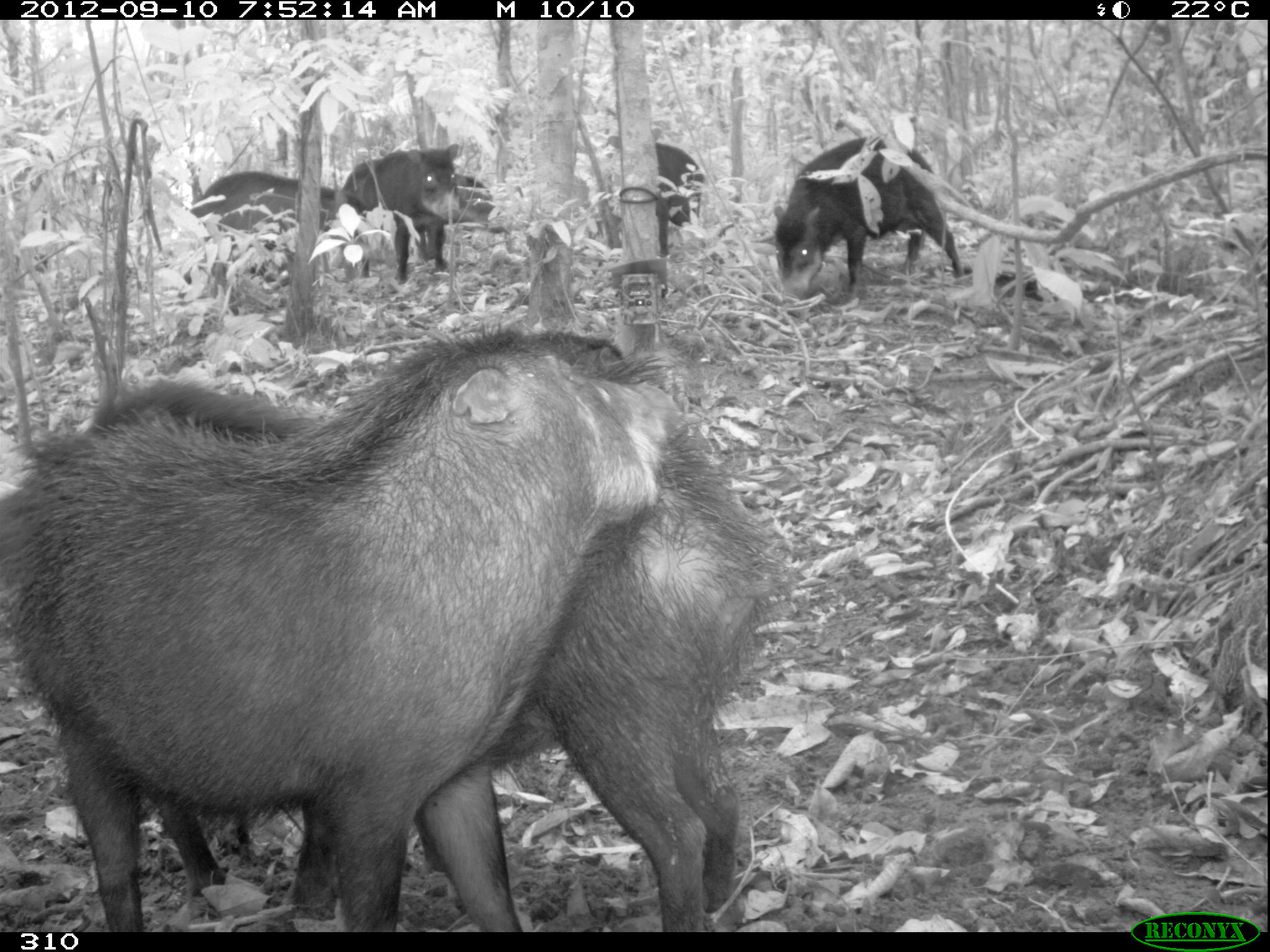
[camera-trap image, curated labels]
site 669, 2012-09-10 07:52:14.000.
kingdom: Animalia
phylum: Chordata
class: Mammalia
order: Artiodactyla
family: Tayassuidae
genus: Tayassu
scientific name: Tayassu pecari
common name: white-lipped peccary